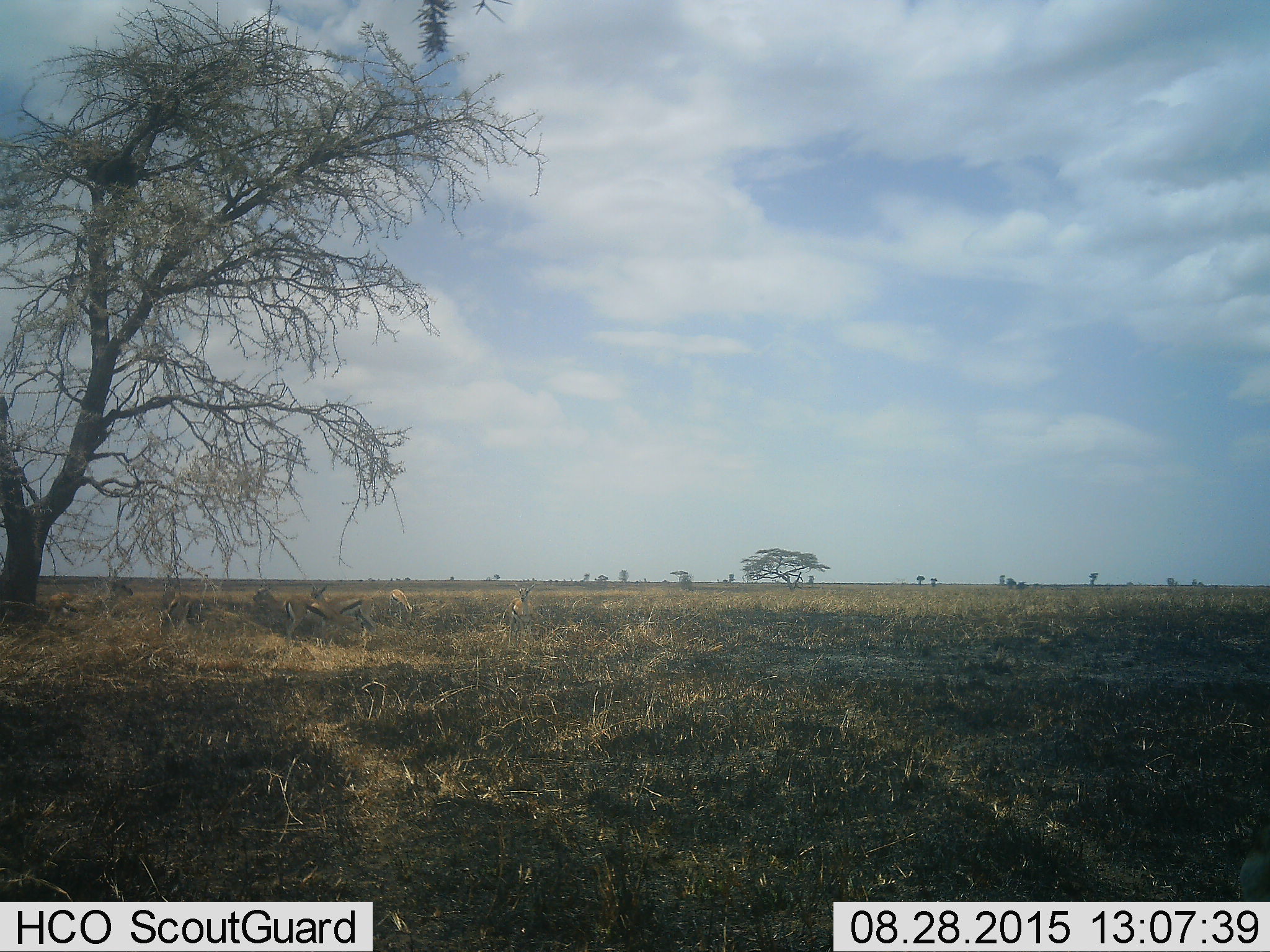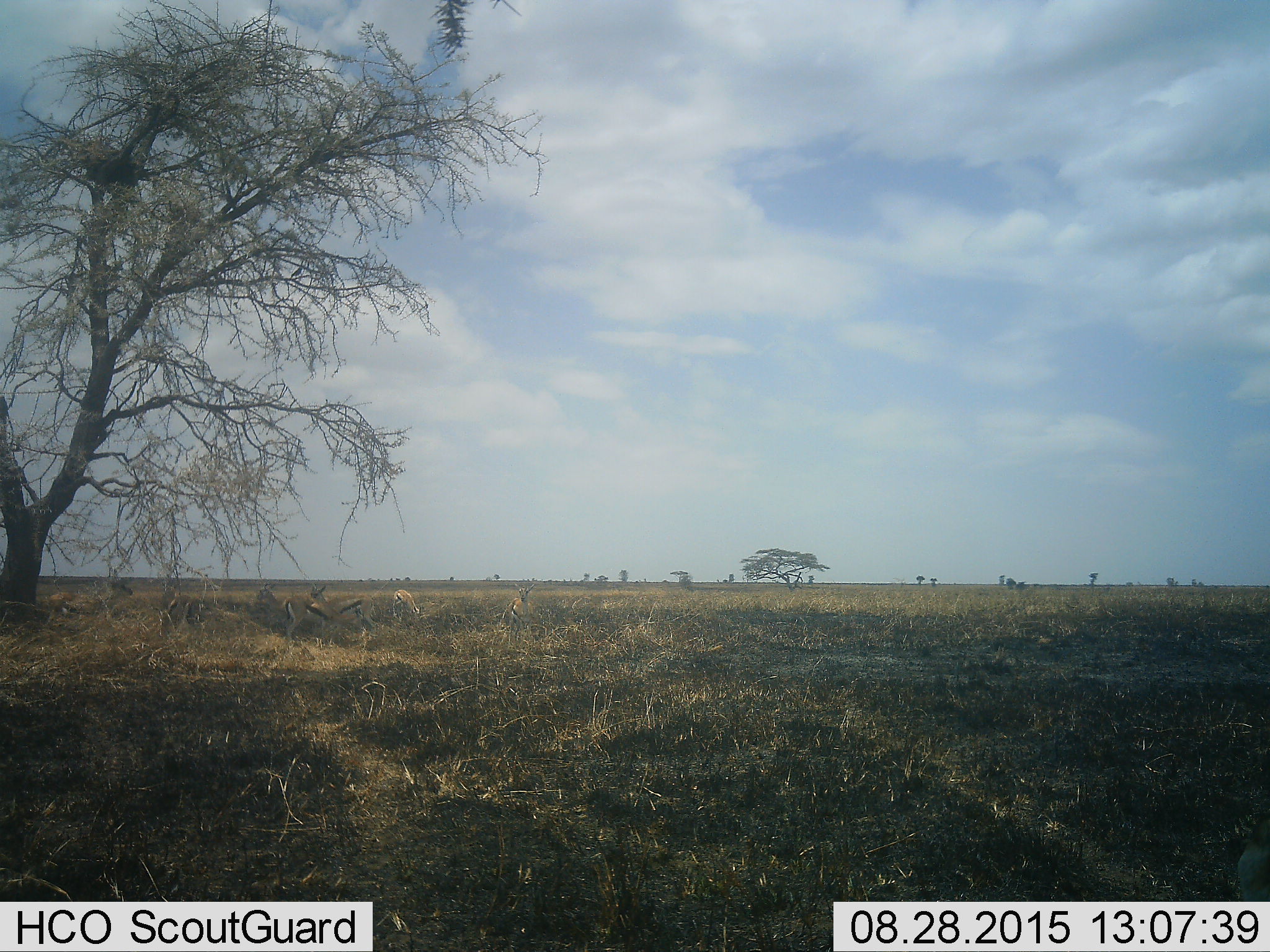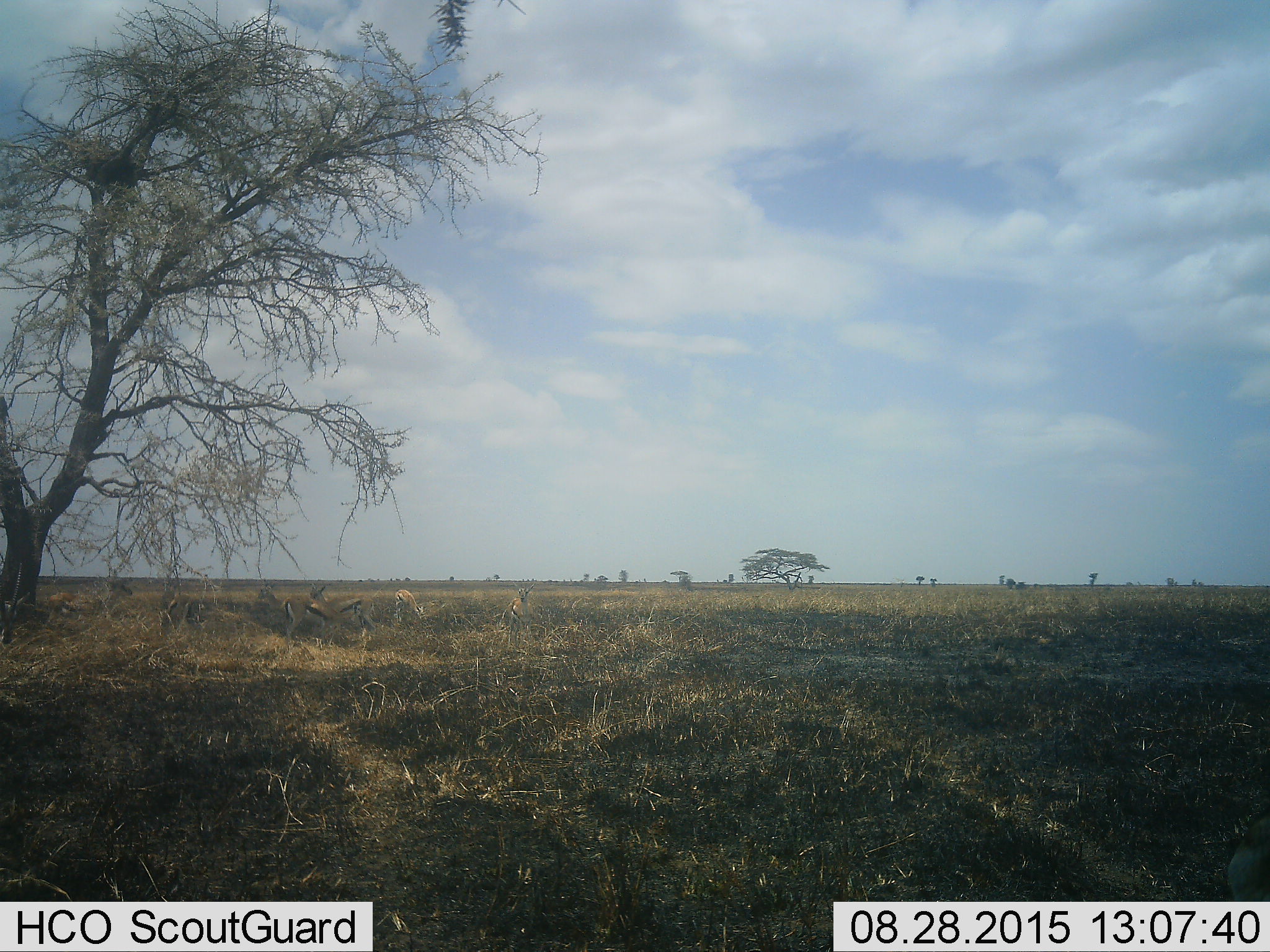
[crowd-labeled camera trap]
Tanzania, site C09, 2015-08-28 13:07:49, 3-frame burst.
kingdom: Animalia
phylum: Chordata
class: Mammalia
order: Artiodactyla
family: Bovidae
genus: Eudorcas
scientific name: Eudorcas thomsonii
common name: thomson's gazelle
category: gazellethomsons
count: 8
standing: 71%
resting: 29%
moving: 29%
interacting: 7%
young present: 14%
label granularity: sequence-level